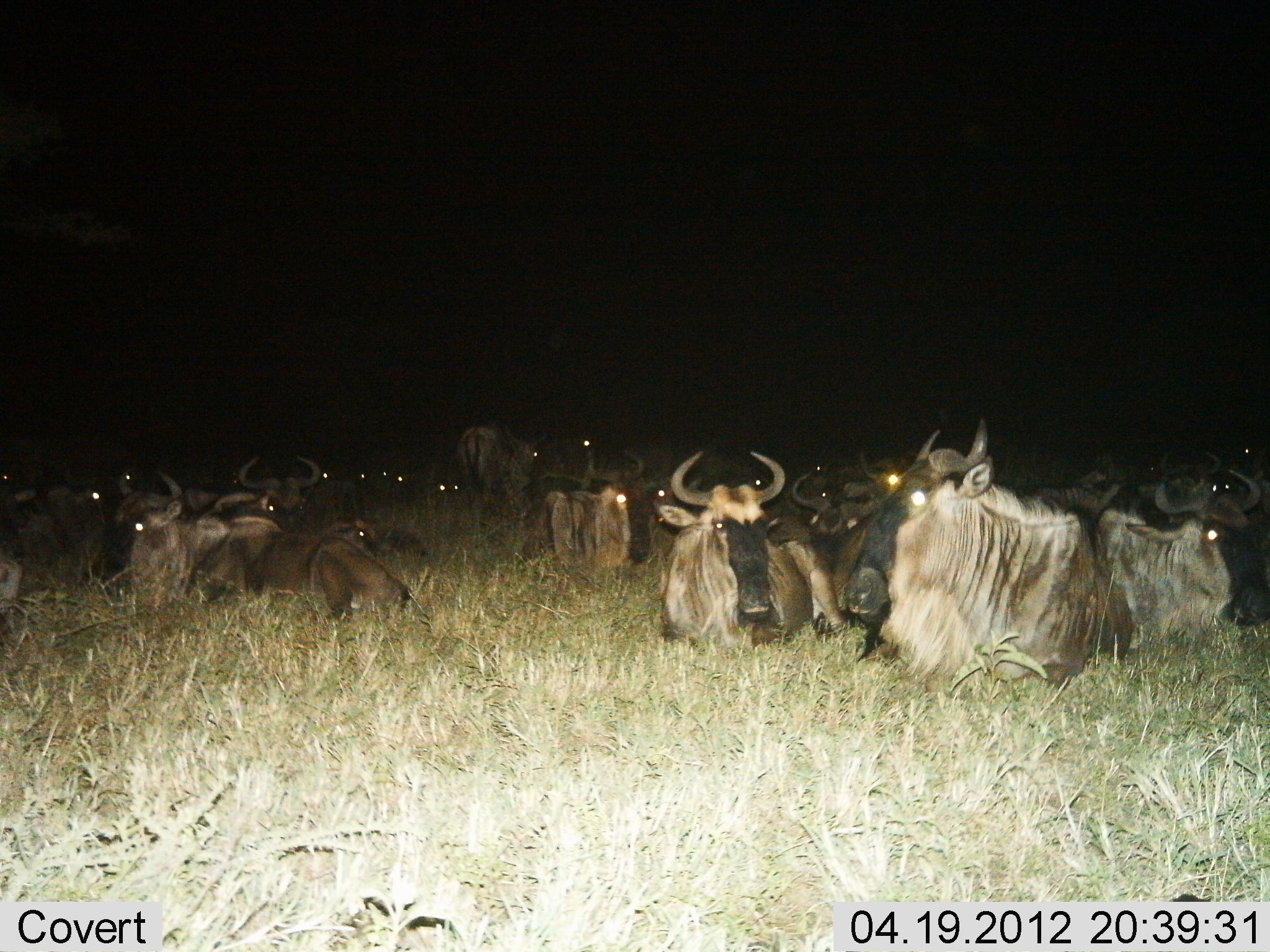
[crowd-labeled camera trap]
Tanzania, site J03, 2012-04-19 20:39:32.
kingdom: Animalia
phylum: Chordata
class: Mammalia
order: Artiodactyla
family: Bovidae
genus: Connochaetes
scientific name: Connochaetes taurinus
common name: blue wildebeest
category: wildebeest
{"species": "wildebeest (blue wildebeest) (Connochaetes taurinus)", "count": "11-50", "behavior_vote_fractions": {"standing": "24%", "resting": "100%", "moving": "0%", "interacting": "0%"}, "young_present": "12%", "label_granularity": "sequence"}